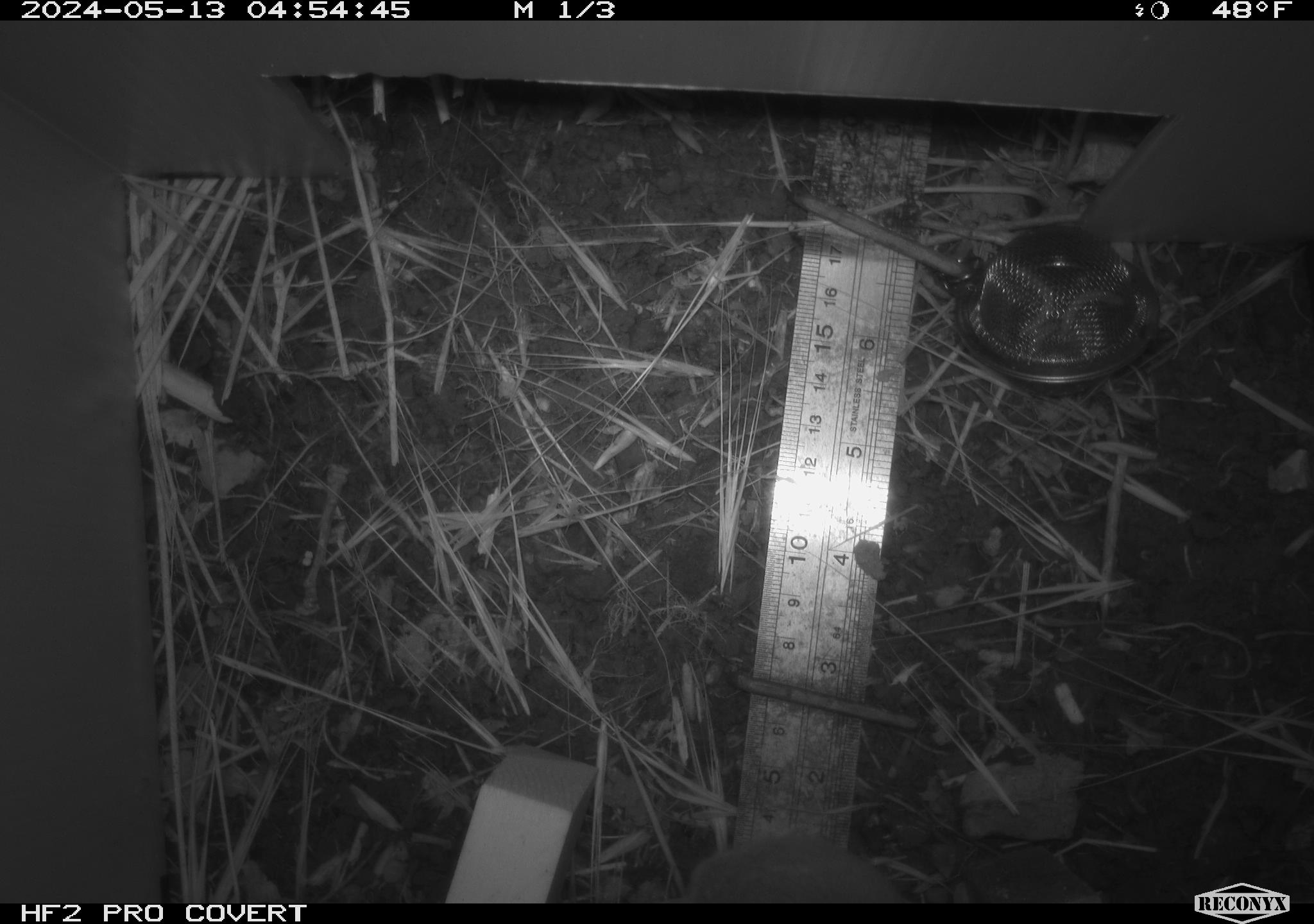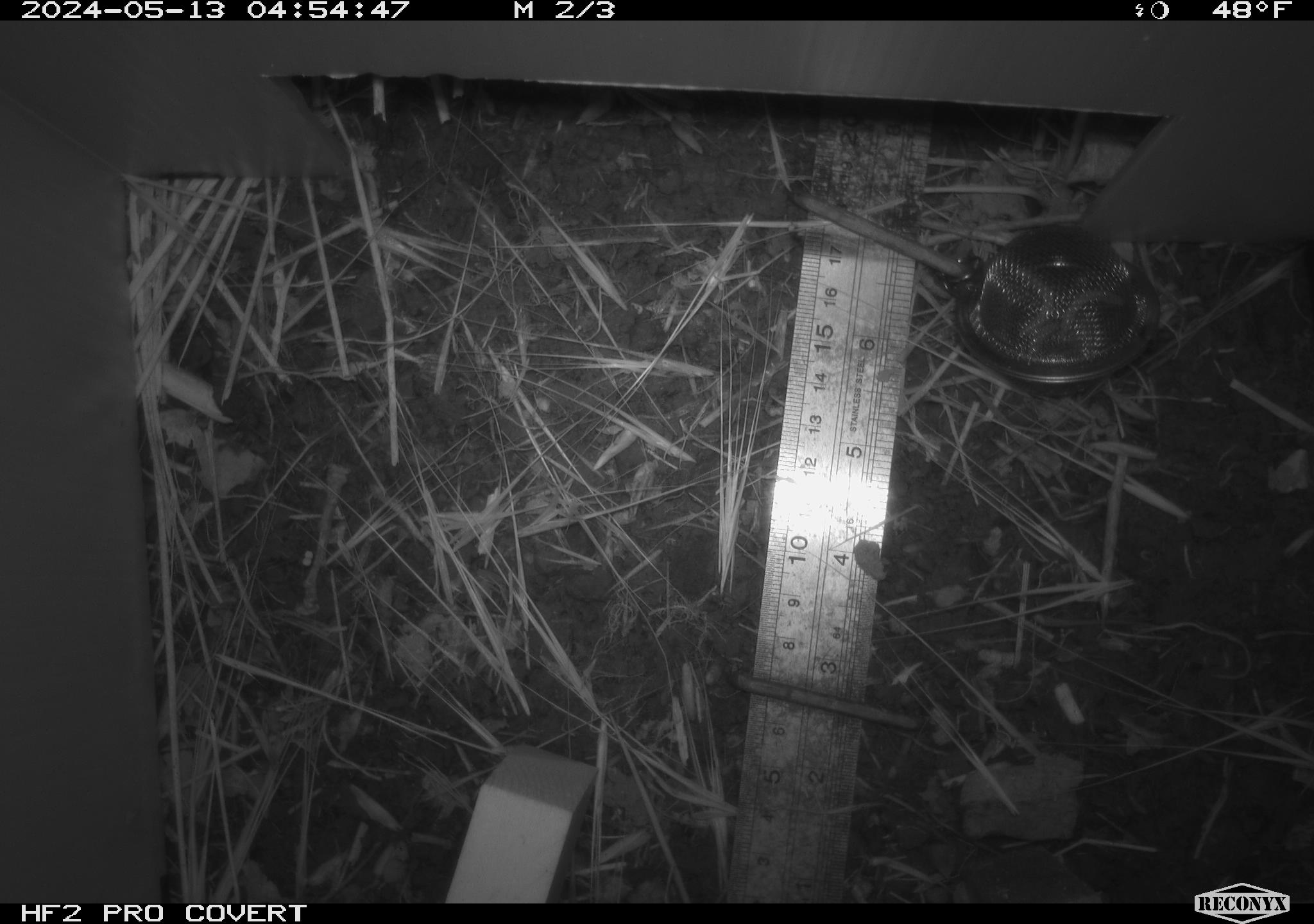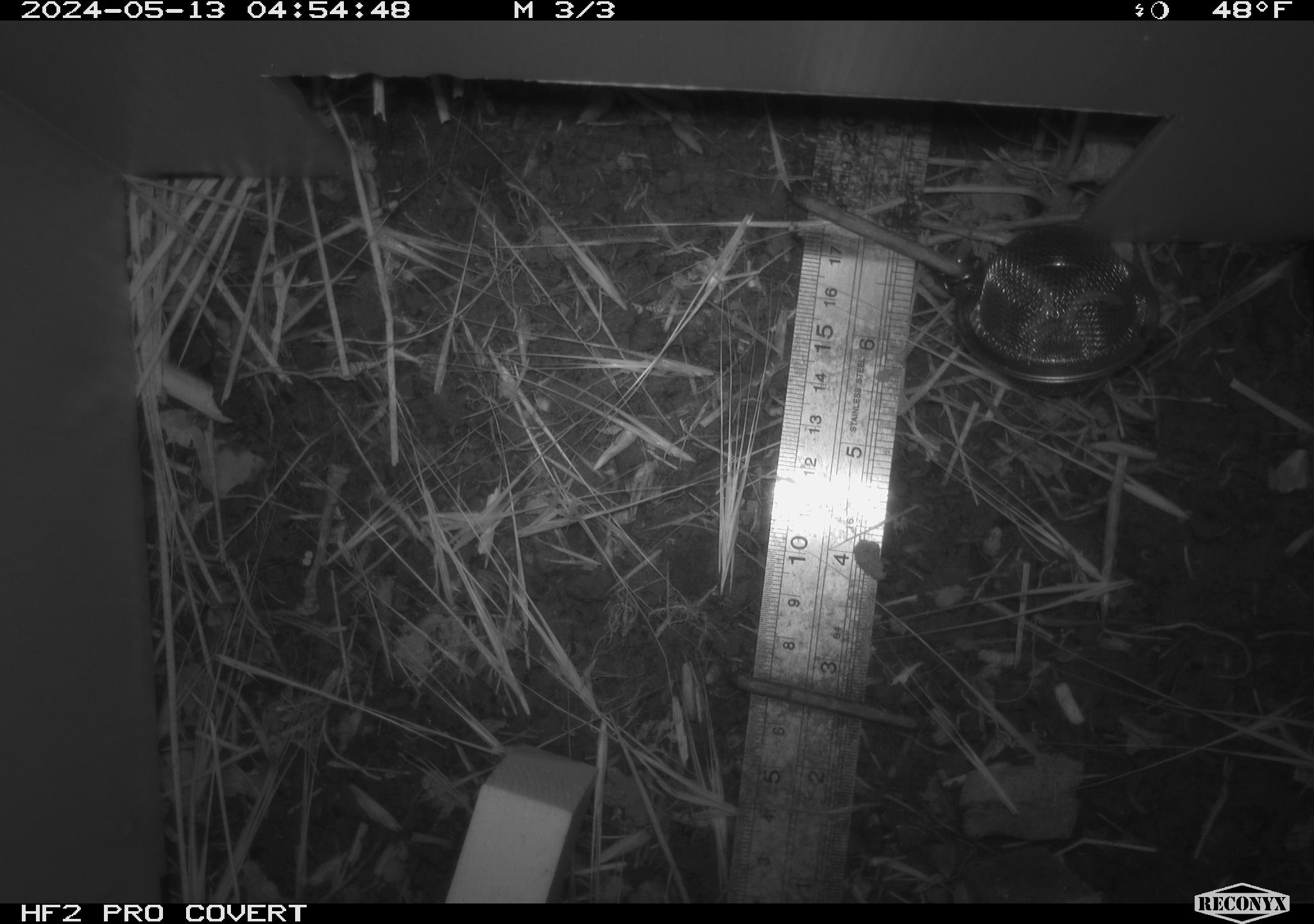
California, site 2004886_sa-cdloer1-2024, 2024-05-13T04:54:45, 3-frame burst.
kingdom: Animalia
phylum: Chordata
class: Mammalia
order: Rodentia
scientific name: Rodentia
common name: mouse species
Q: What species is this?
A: Mouse species (Rodentia).